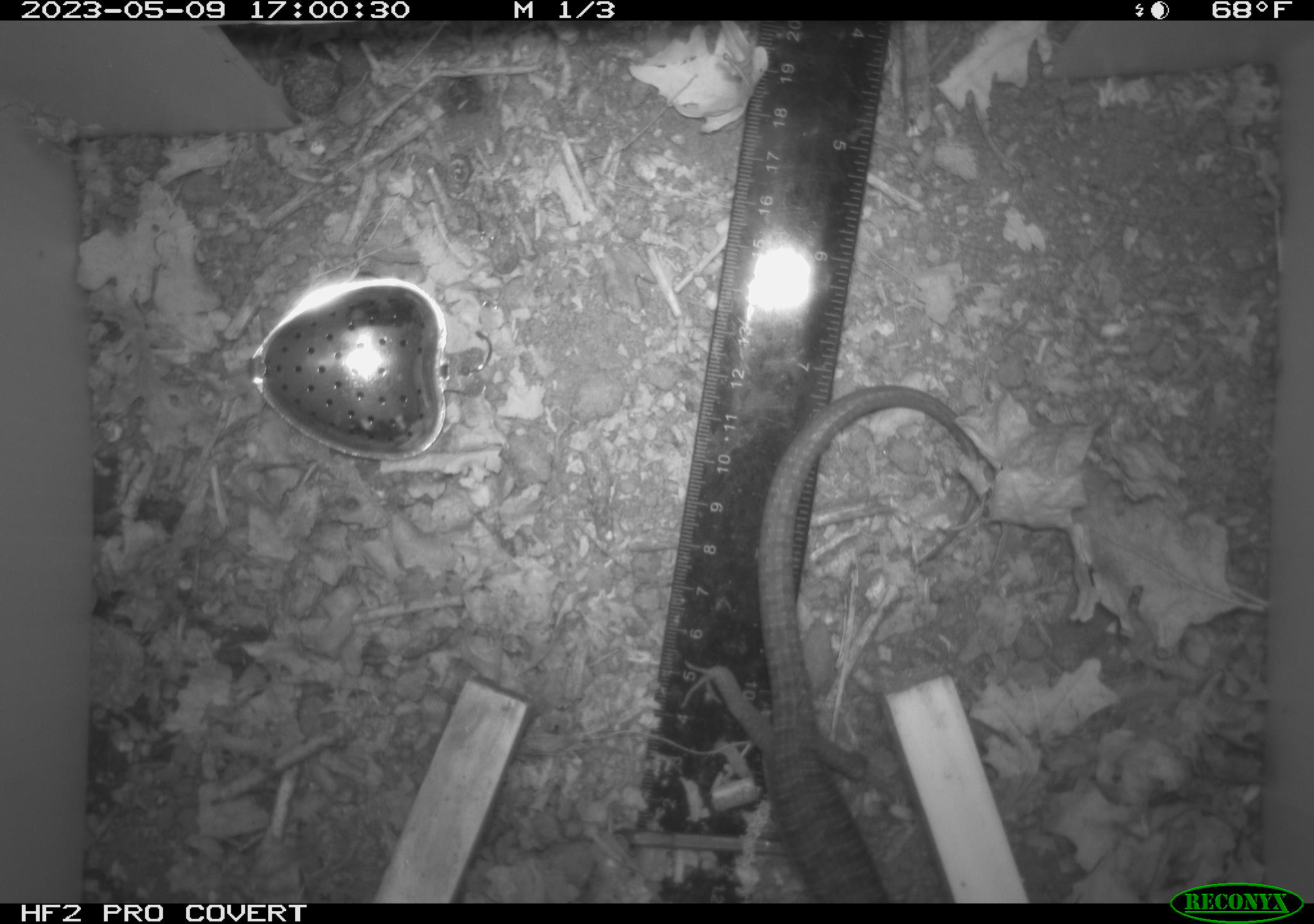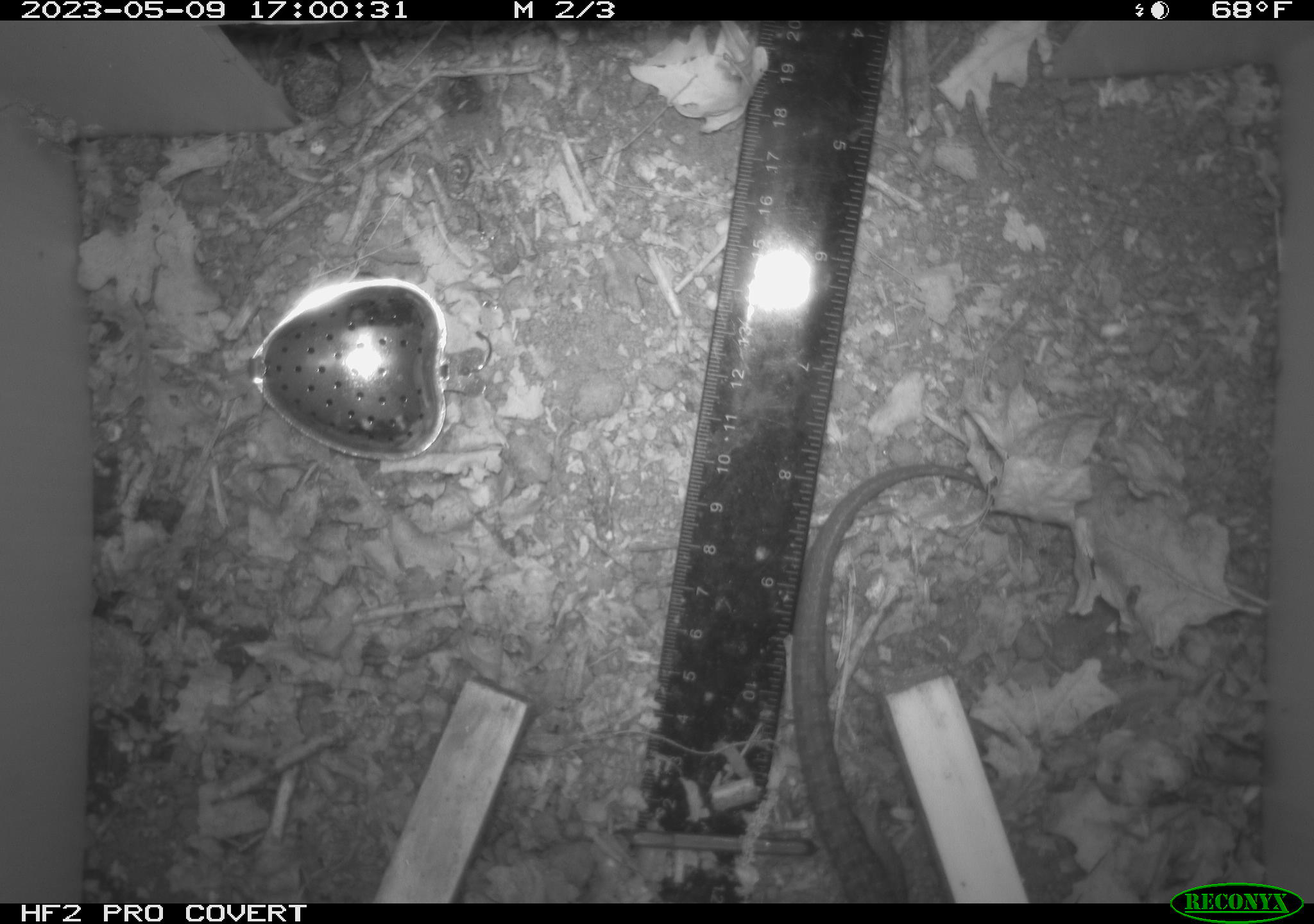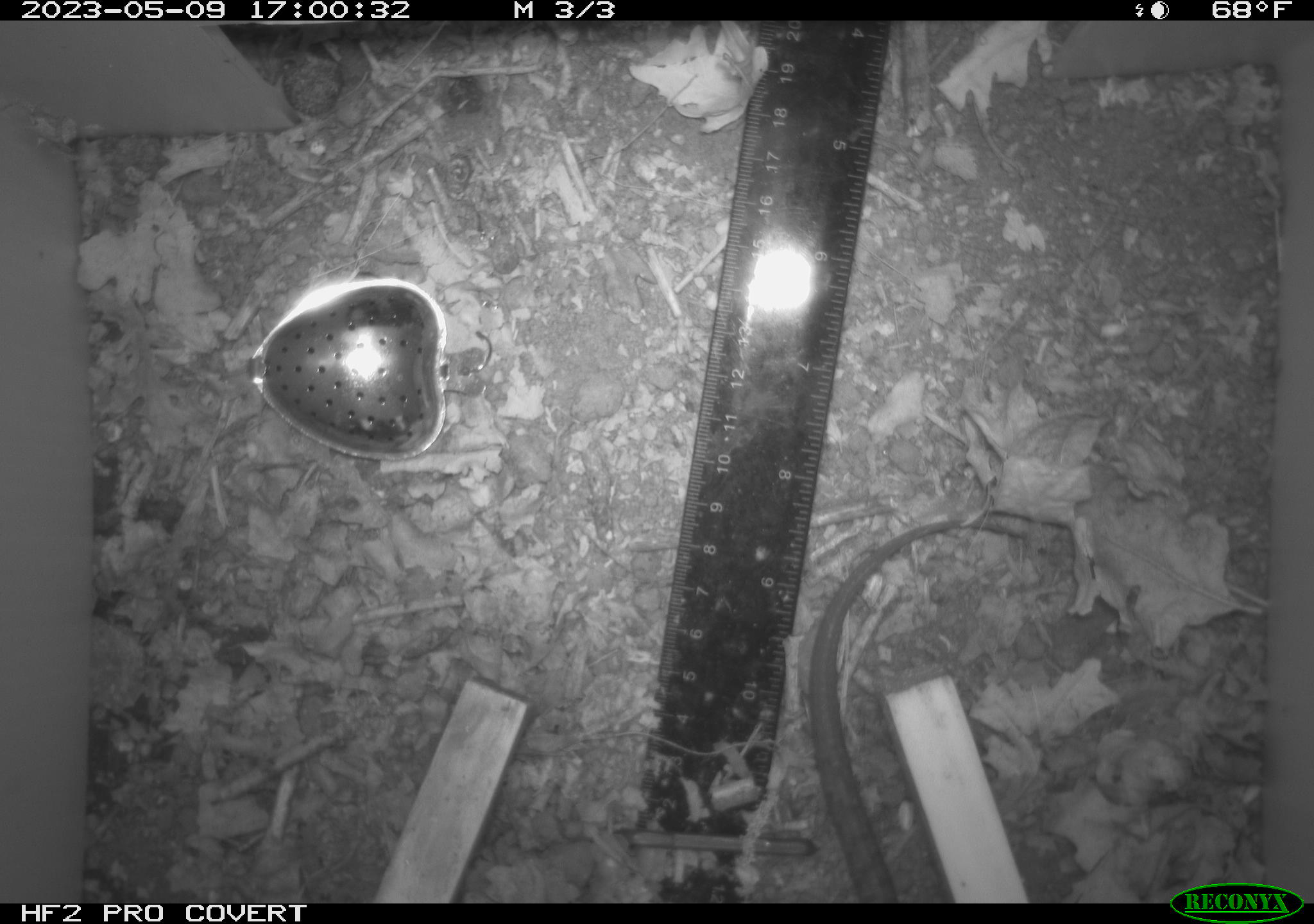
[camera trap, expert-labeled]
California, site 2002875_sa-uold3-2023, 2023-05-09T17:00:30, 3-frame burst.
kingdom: Animalia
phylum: Chordata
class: Reptilia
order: Squamata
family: Anguidae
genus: Elgaria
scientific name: Elgaria multicarinata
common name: southern alligator lizard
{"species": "southern alligator lizard (Elgaria multicarinata)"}